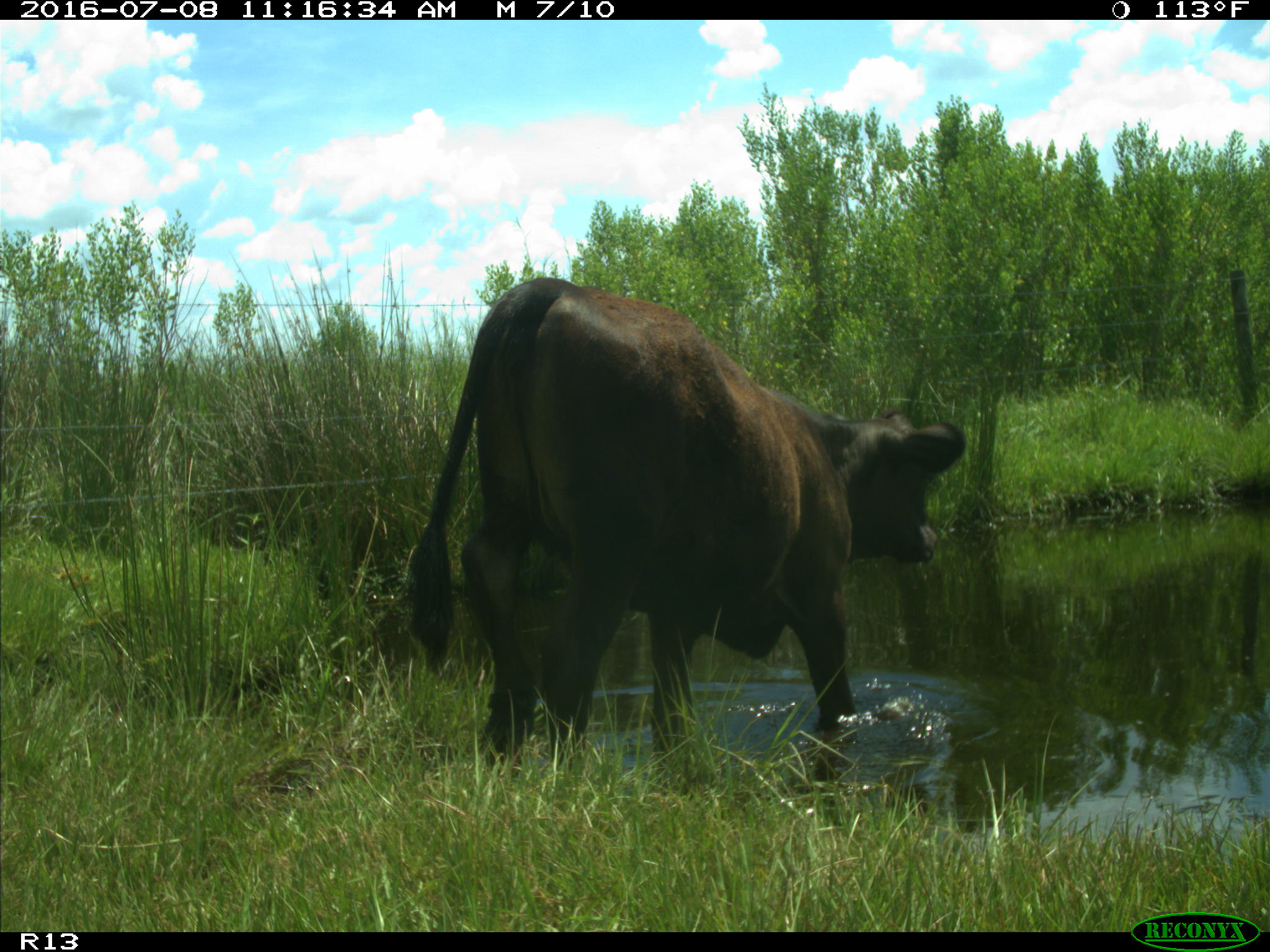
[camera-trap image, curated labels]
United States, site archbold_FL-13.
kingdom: Animalia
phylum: Chordata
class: Mammalia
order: Artiodactyla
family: Bovidae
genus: Bos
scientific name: Bos taurus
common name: domestic cow